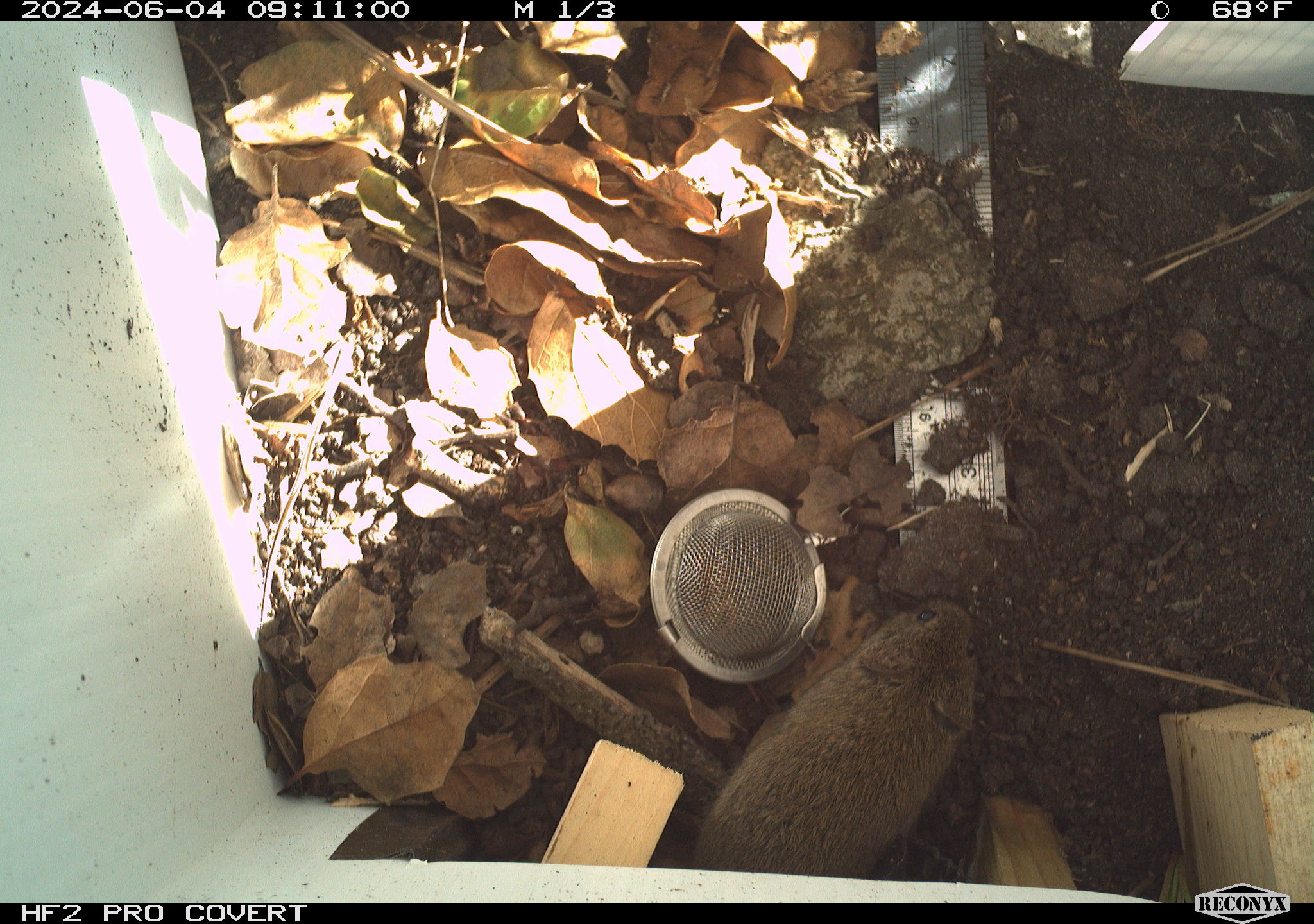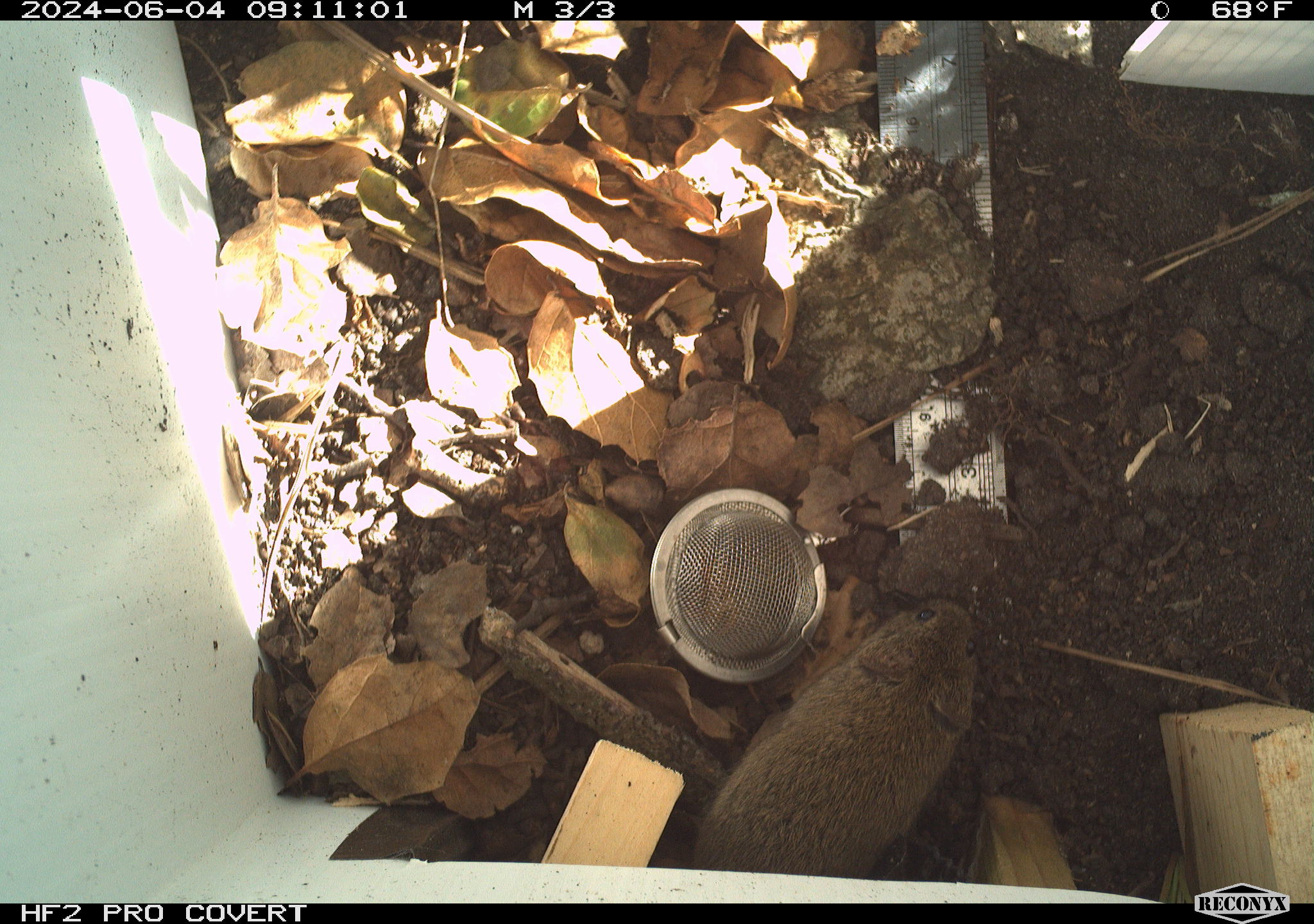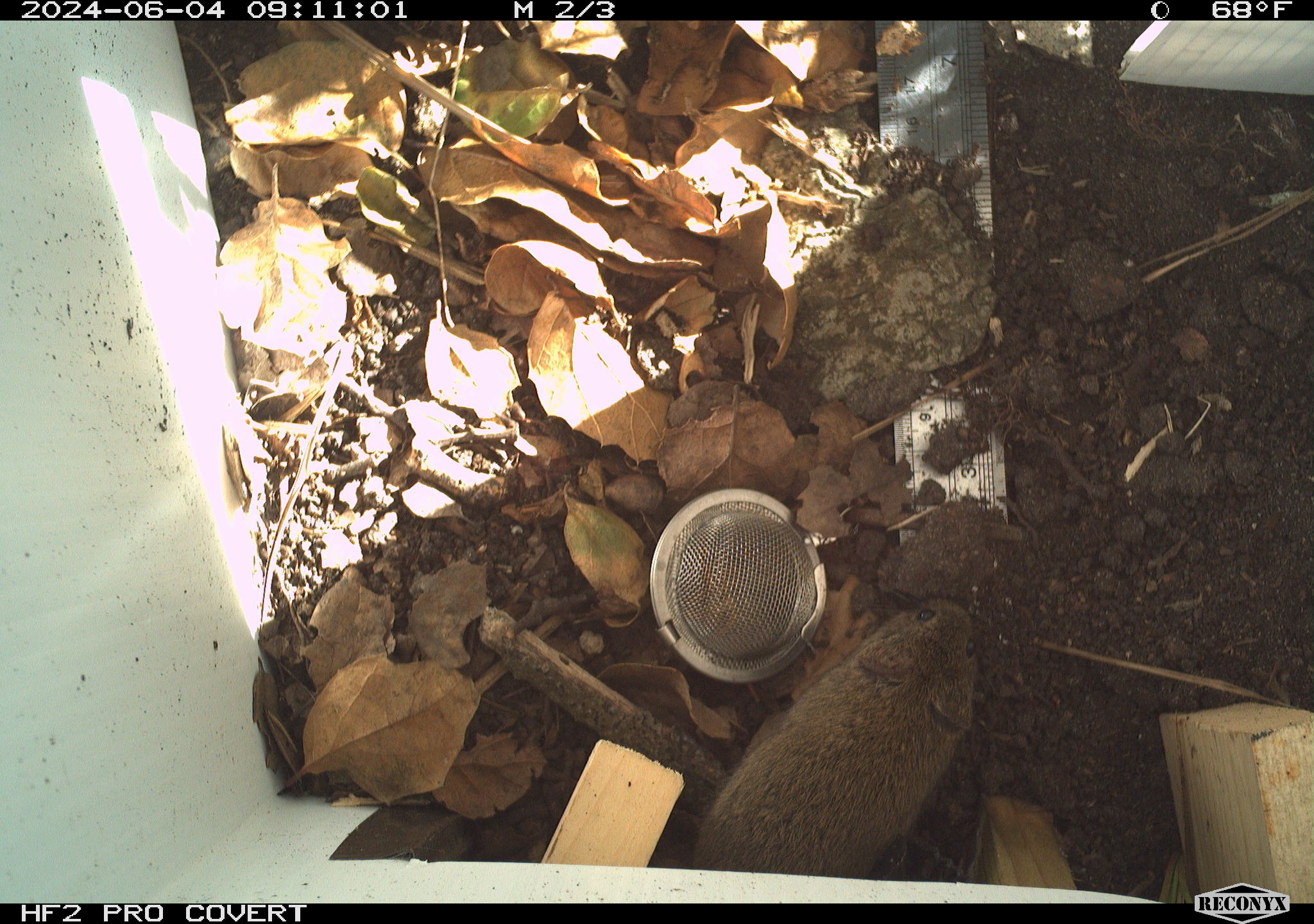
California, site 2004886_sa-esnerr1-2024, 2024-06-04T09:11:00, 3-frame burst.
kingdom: Animalia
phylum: Chordata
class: Mammalia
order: Rodentia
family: Cricetidae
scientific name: Cricetidae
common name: hamsters, voles, lemmings, and allies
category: cricetidae family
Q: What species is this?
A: Cricetidae family (hamsters, voles, lemmings, and allies) (Cricetidae).